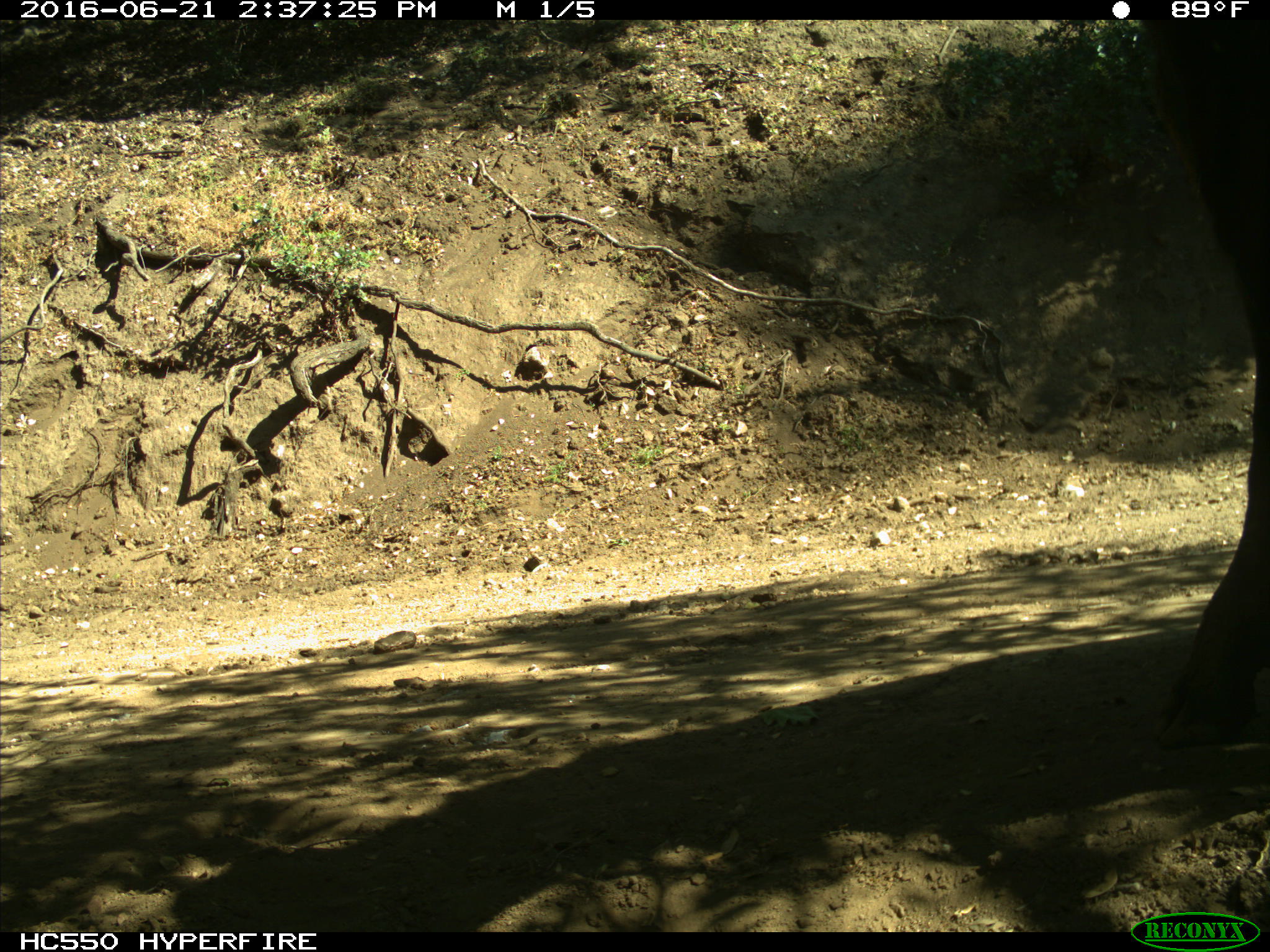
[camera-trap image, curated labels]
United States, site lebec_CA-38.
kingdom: Animalia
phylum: Chordata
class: Mammalia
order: Artiodactyla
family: Bovidae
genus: Bos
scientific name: Bos taurus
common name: domestic cow